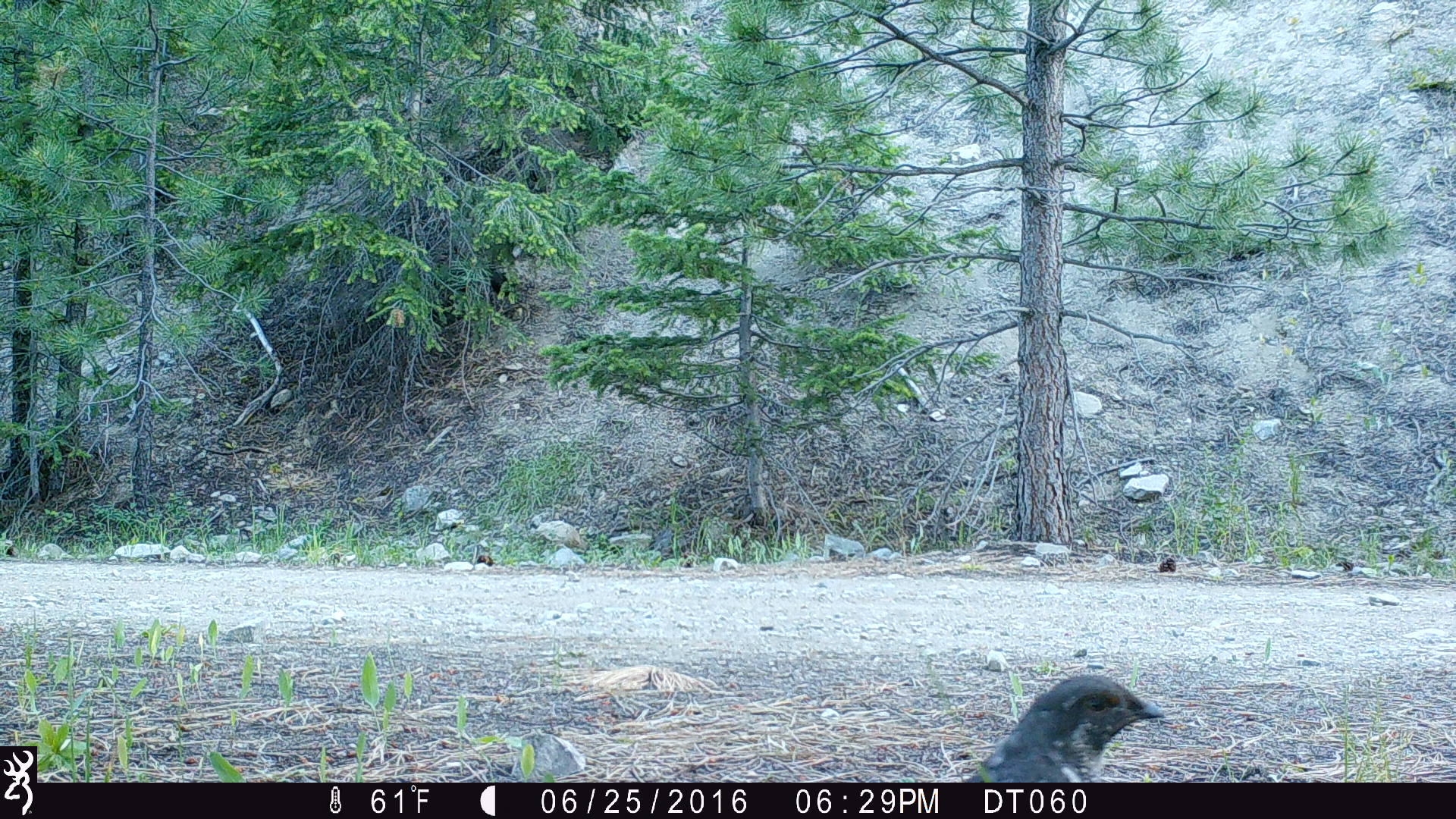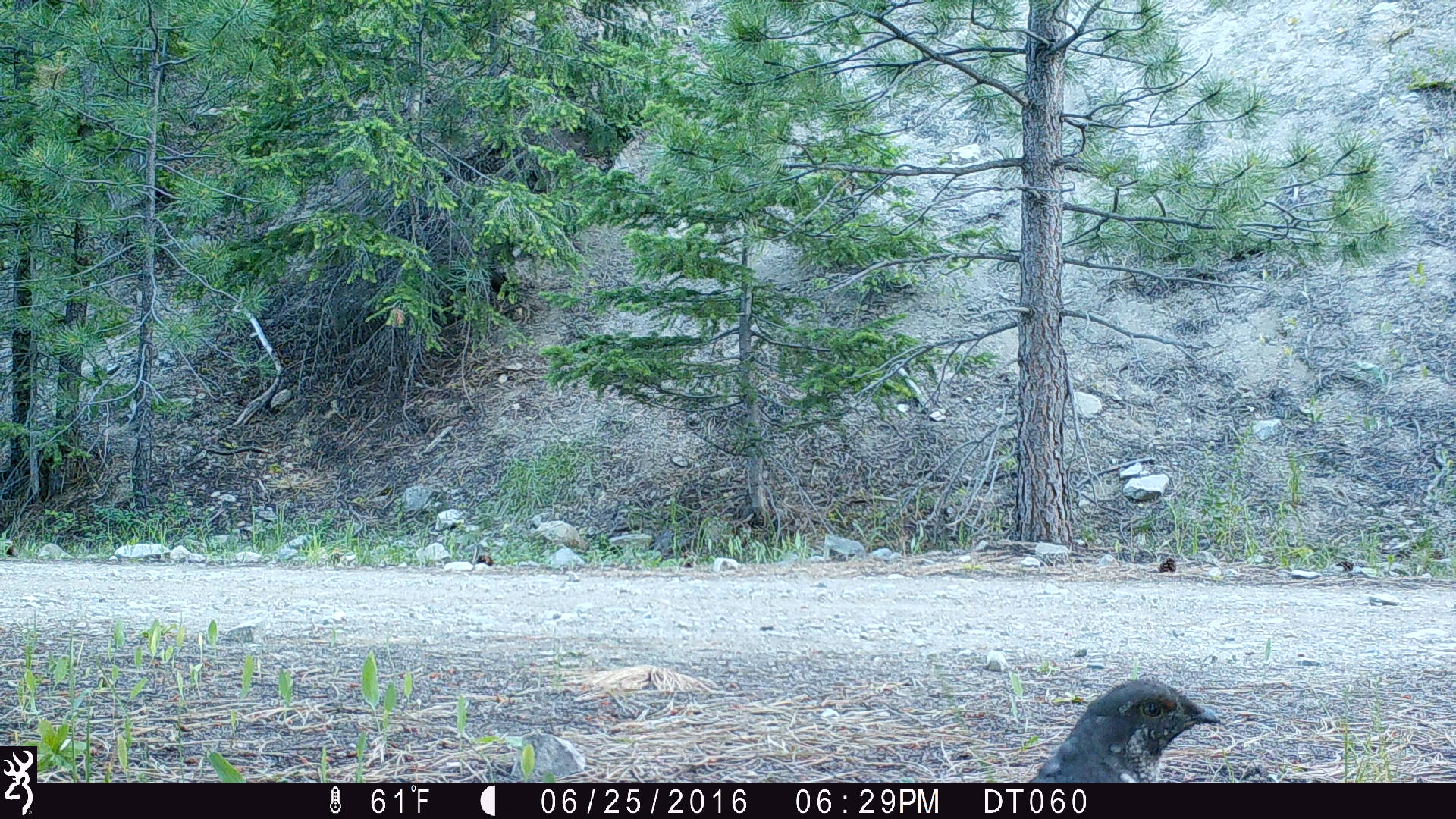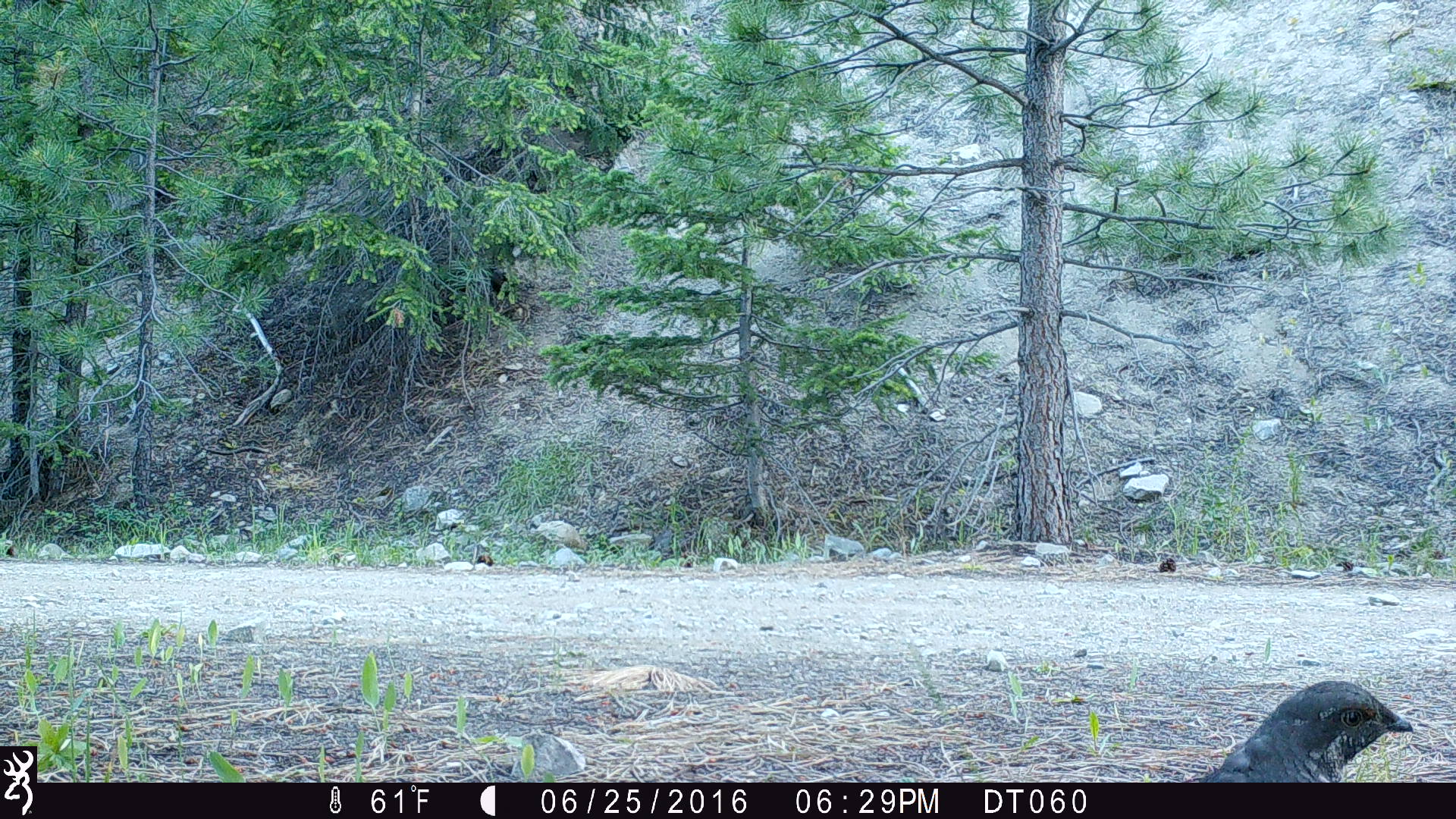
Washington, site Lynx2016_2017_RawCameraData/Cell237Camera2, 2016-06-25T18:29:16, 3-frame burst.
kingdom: Animalia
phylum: Chordata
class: Aves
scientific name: Aves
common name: birds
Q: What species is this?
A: Aves (birds).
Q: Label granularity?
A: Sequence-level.